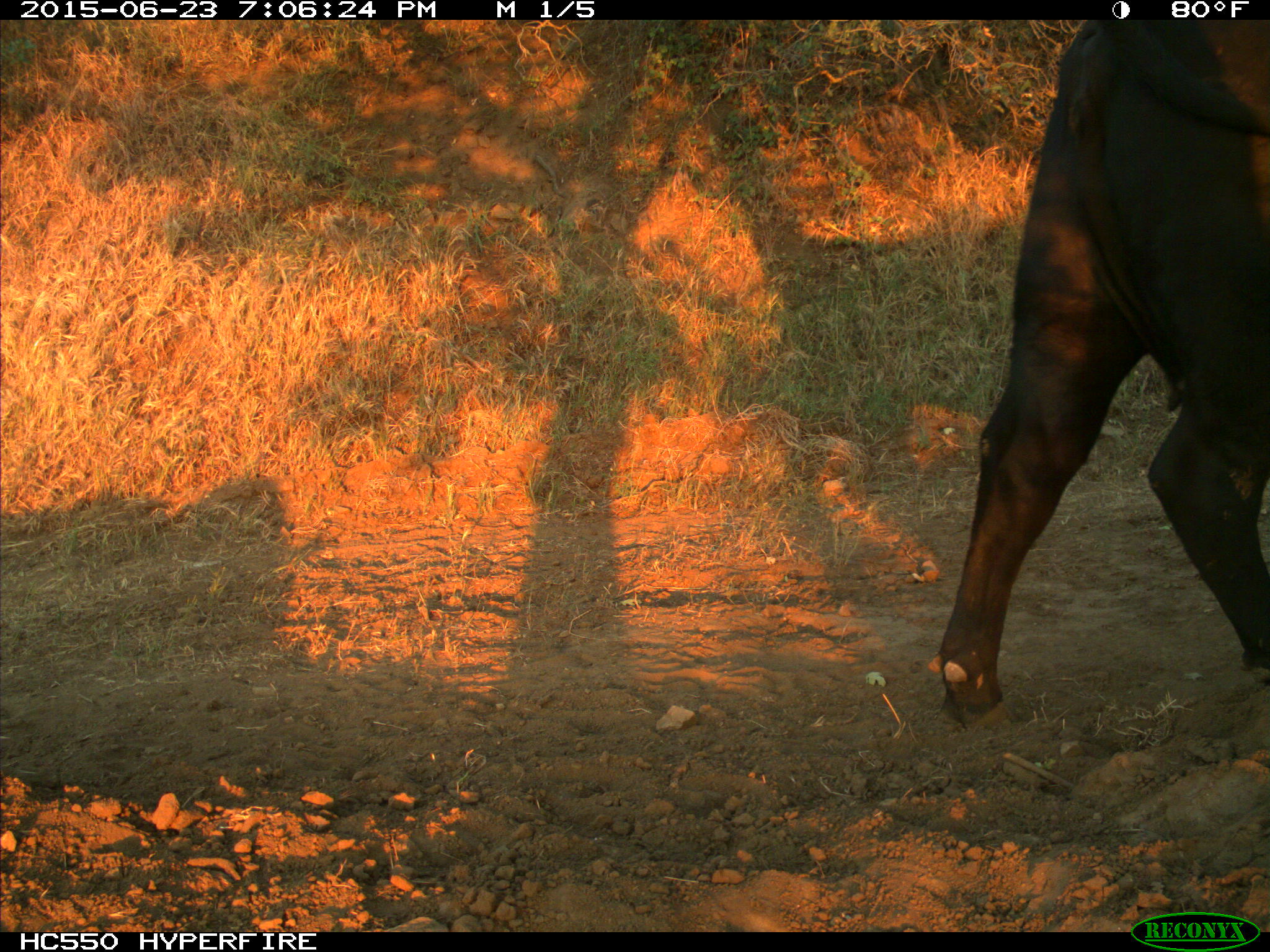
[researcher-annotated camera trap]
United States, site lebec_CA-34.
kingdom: Animalia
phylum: Chordata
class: Mammalia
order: Artiodactyla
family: Bovidae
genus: Bos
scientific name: Bos taurus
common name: domestic cow